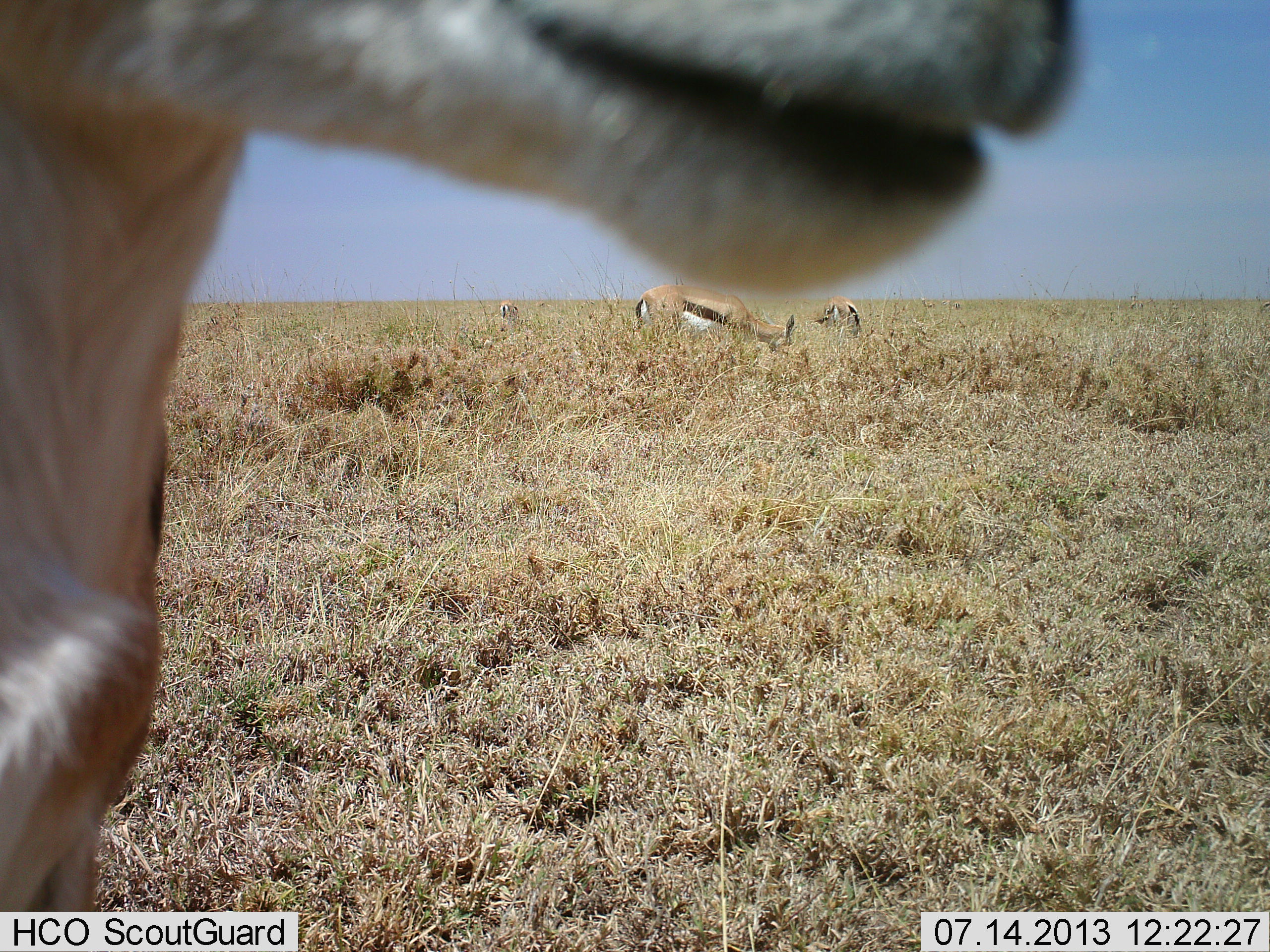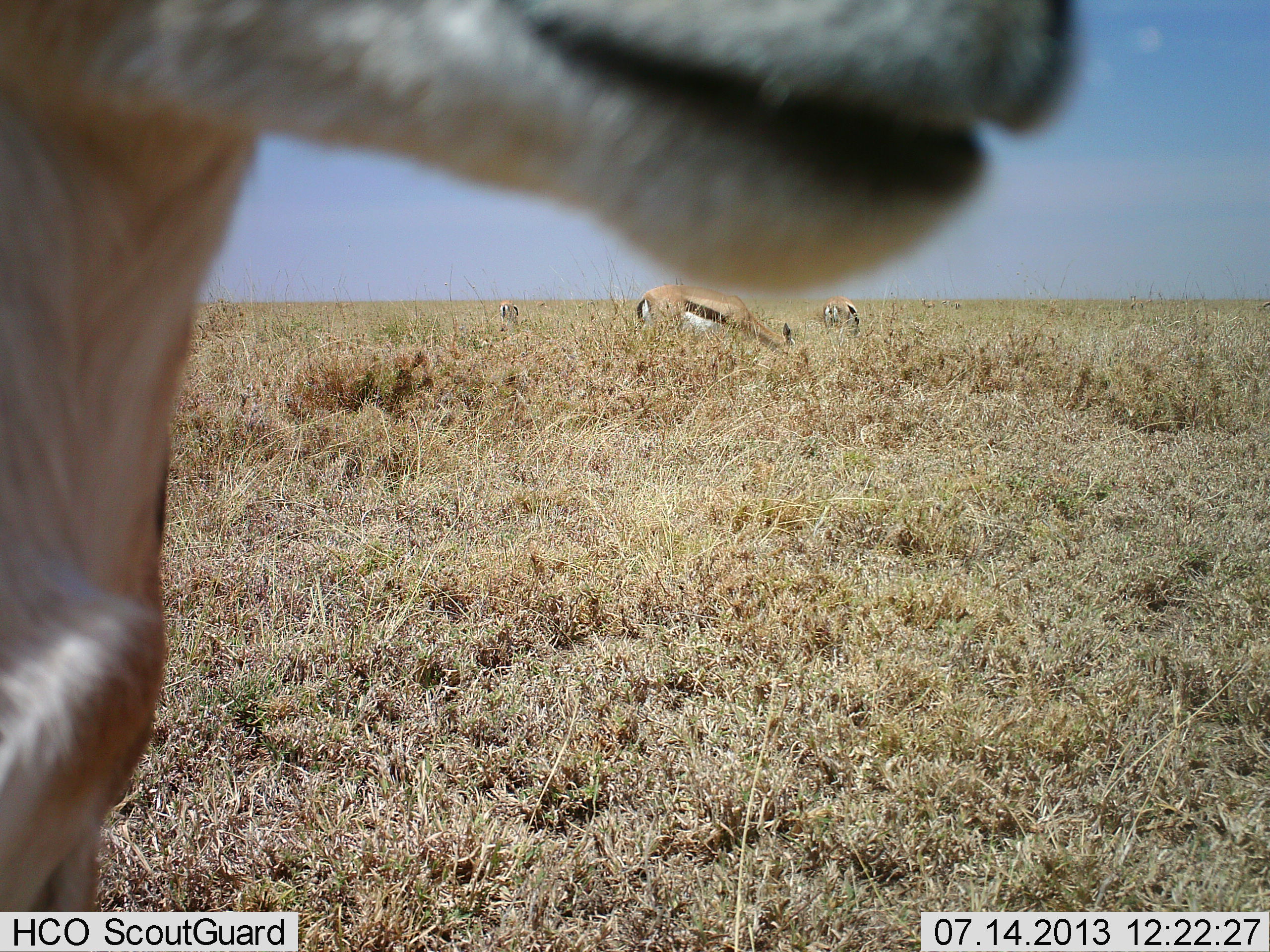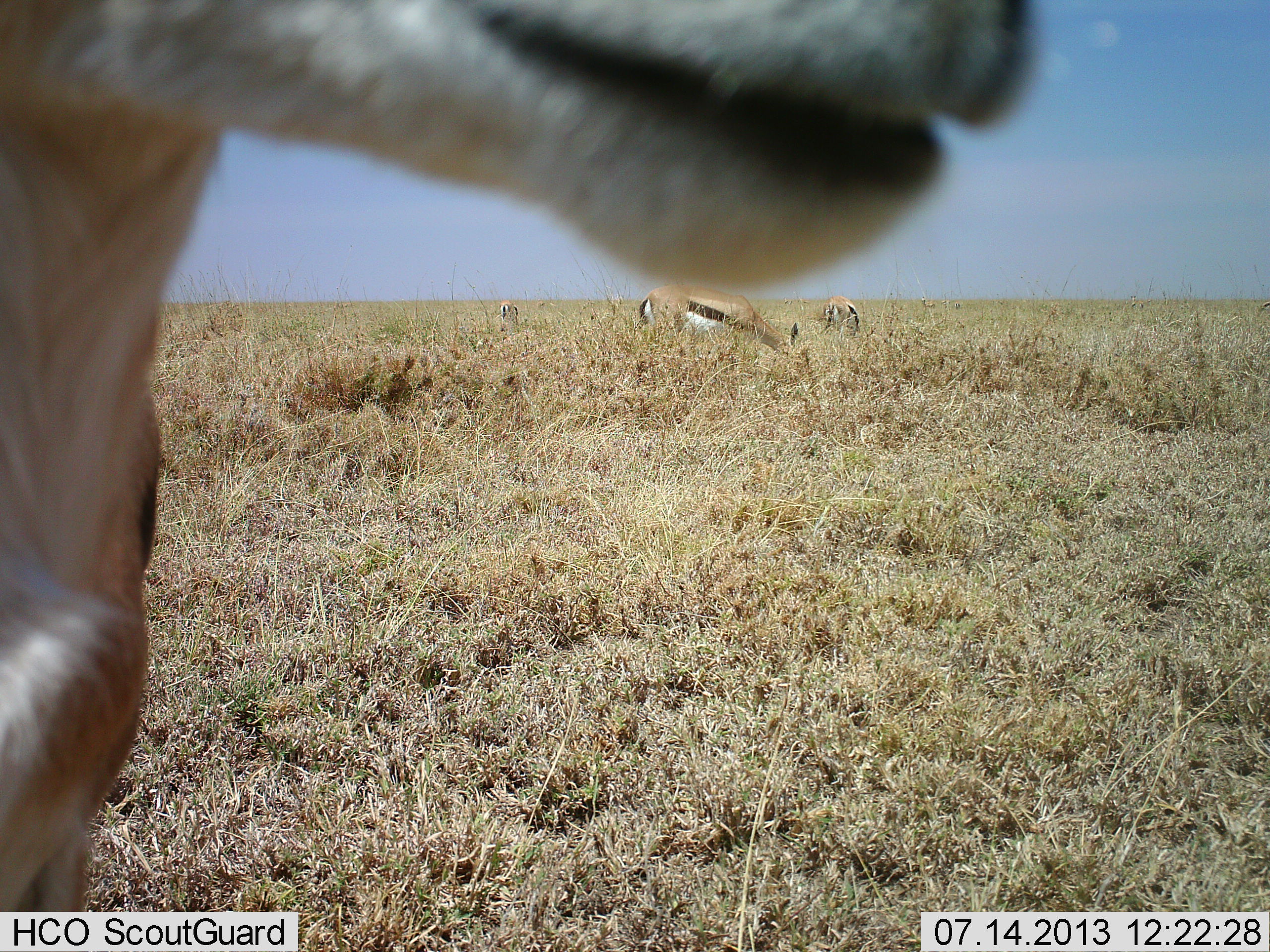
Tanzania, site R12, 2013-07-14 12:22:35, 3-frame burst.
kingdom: Animalia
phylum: Chordata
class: Mammalia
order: Artiodactyla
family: Bovidae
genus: Eudorcas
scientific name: Eudorcas thomsonii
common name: thomson's gazelle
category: gazellethomsons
Gazellethomsons (thomson's gazelle) (Eudorcas thomsonii), count 4. Behavior (volunteer vote fractions): standing 90%, resting 0%, moving 20%, interacting 10%. Young present (vote fraction): 0%. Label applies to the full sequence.